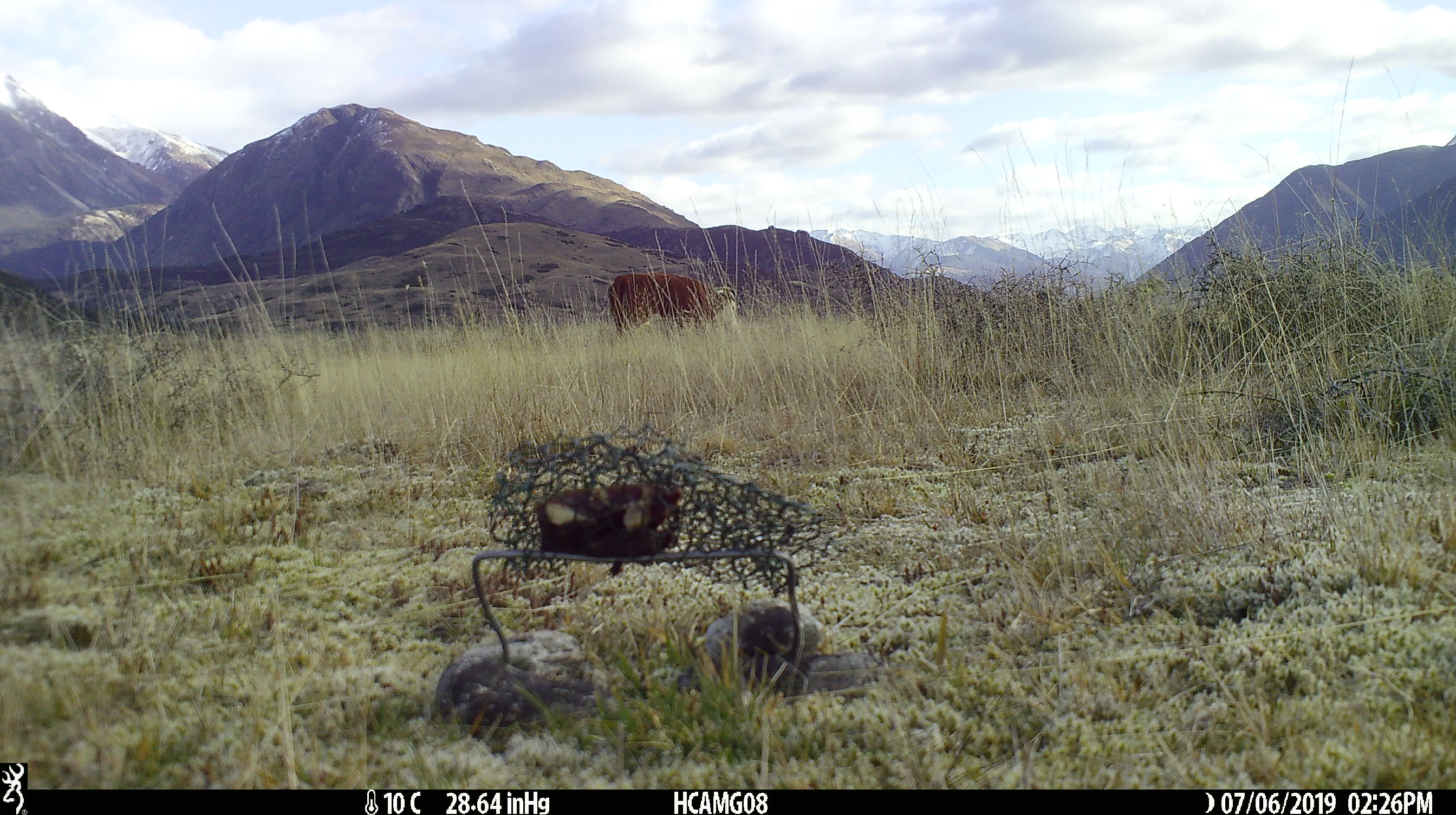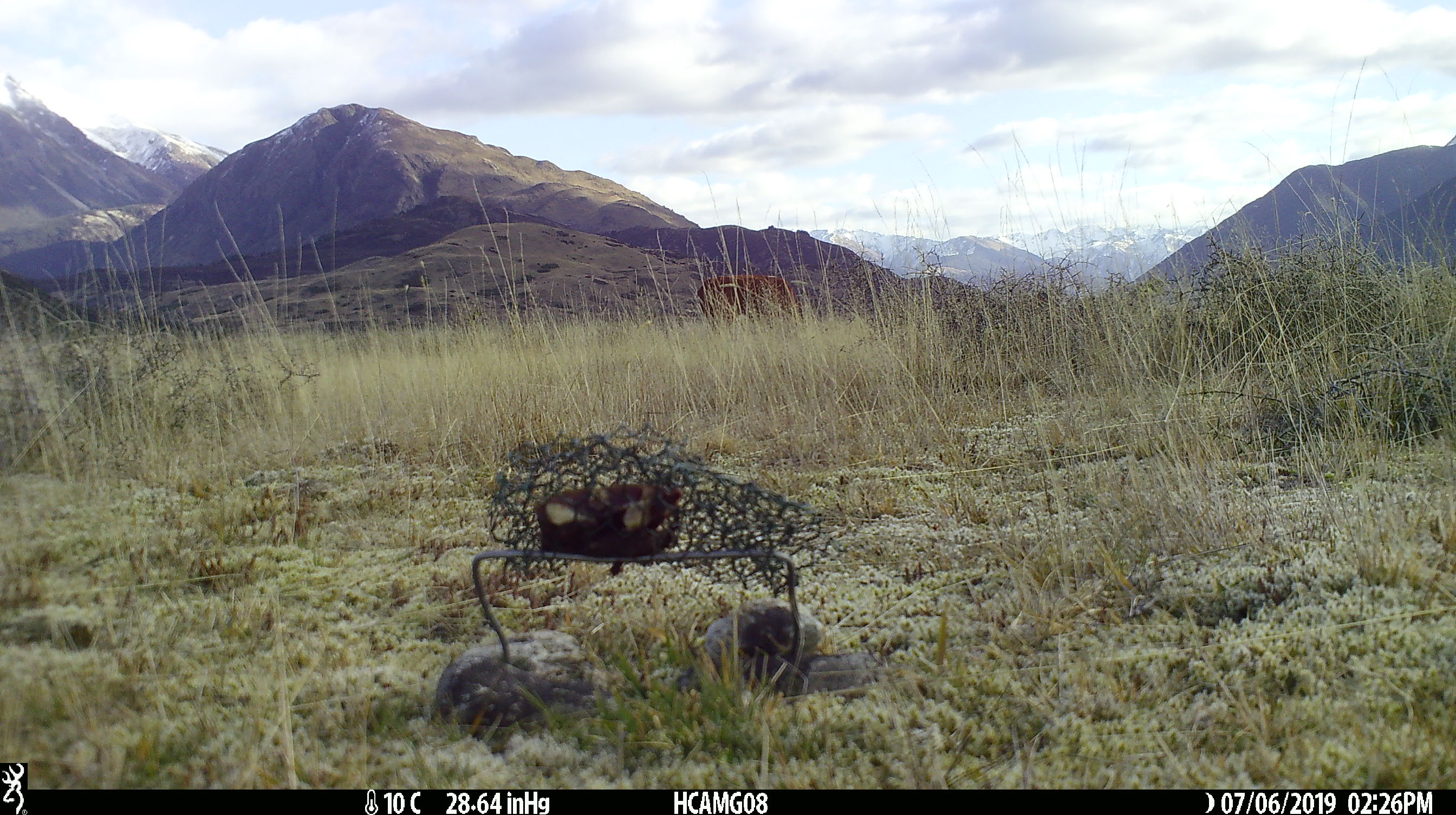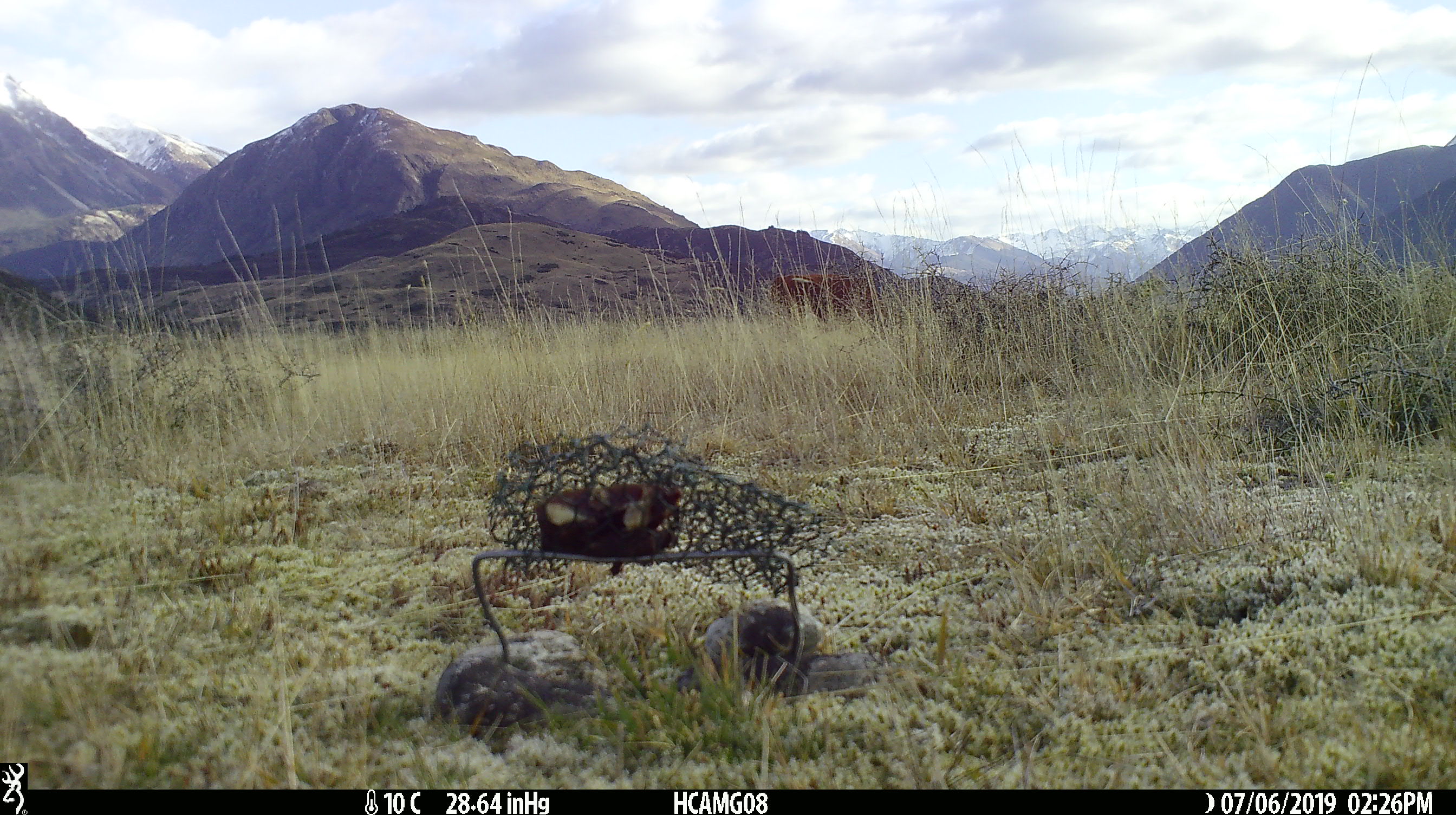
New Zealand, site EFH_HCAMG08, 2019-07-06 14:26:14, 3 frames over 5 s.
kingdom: Animalia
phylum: Chordata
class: Mammalia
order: Artiodactyla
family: Bovidae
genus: Bos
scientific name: Bos taurus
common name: domestic cow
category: cow